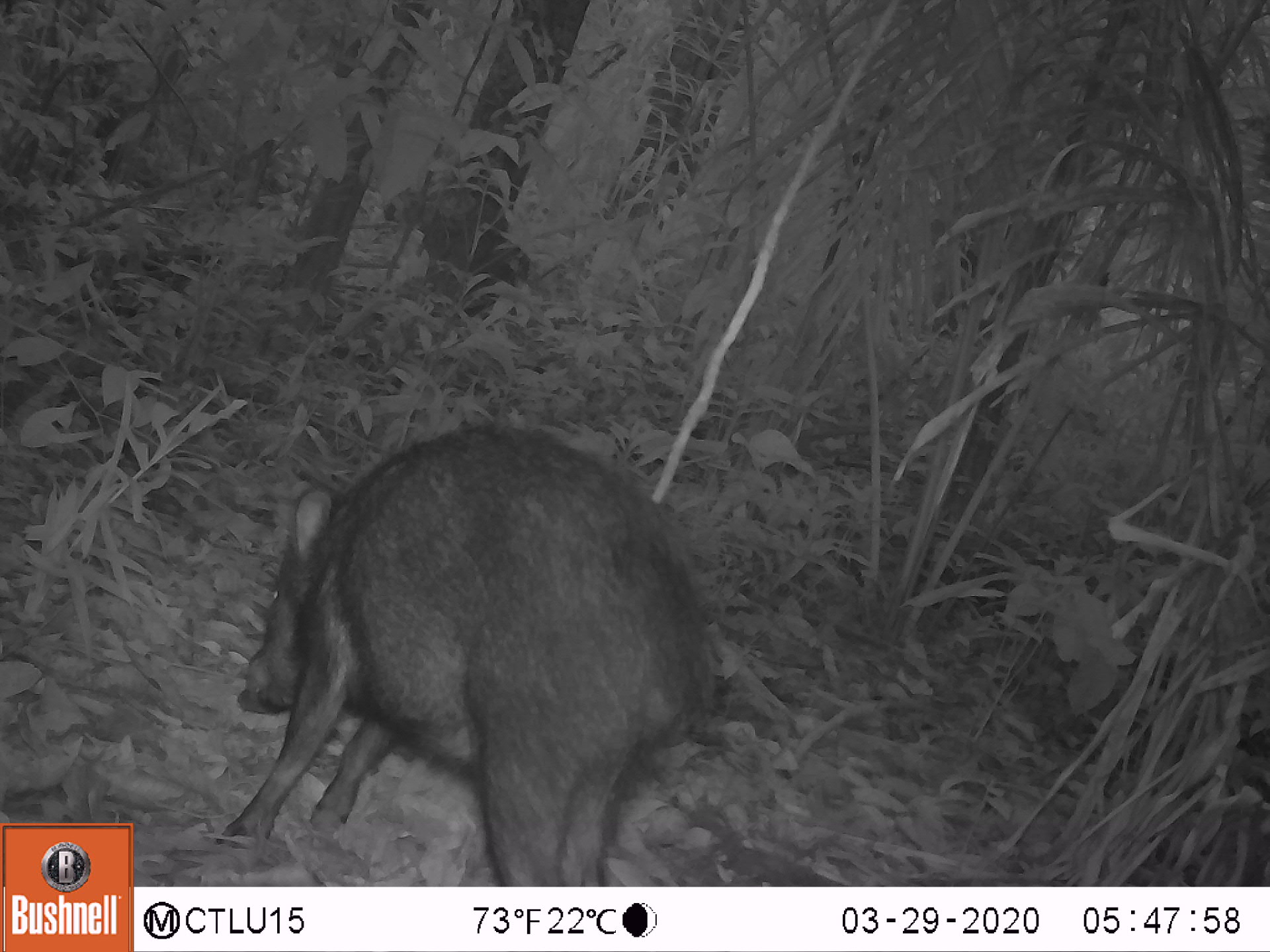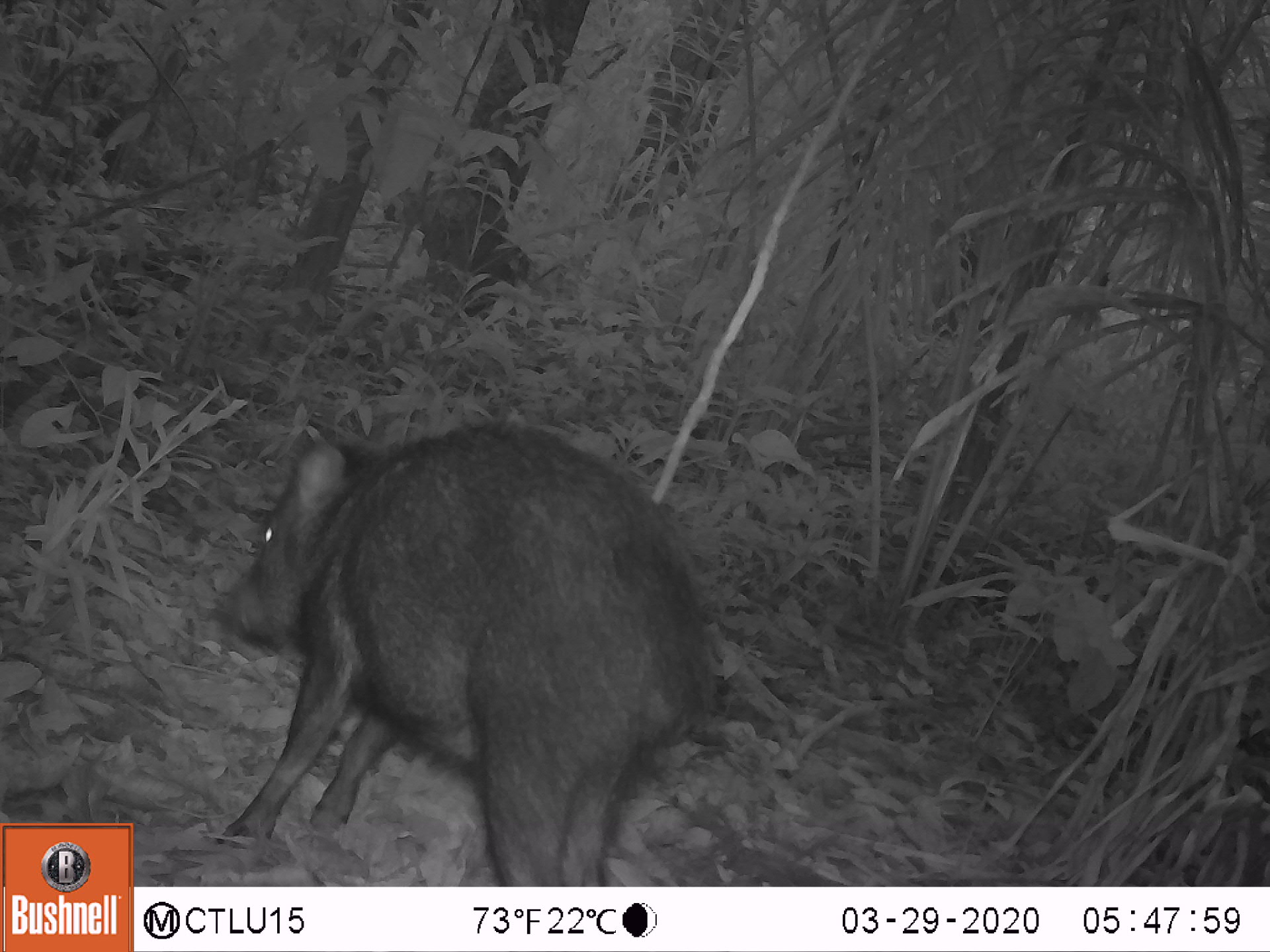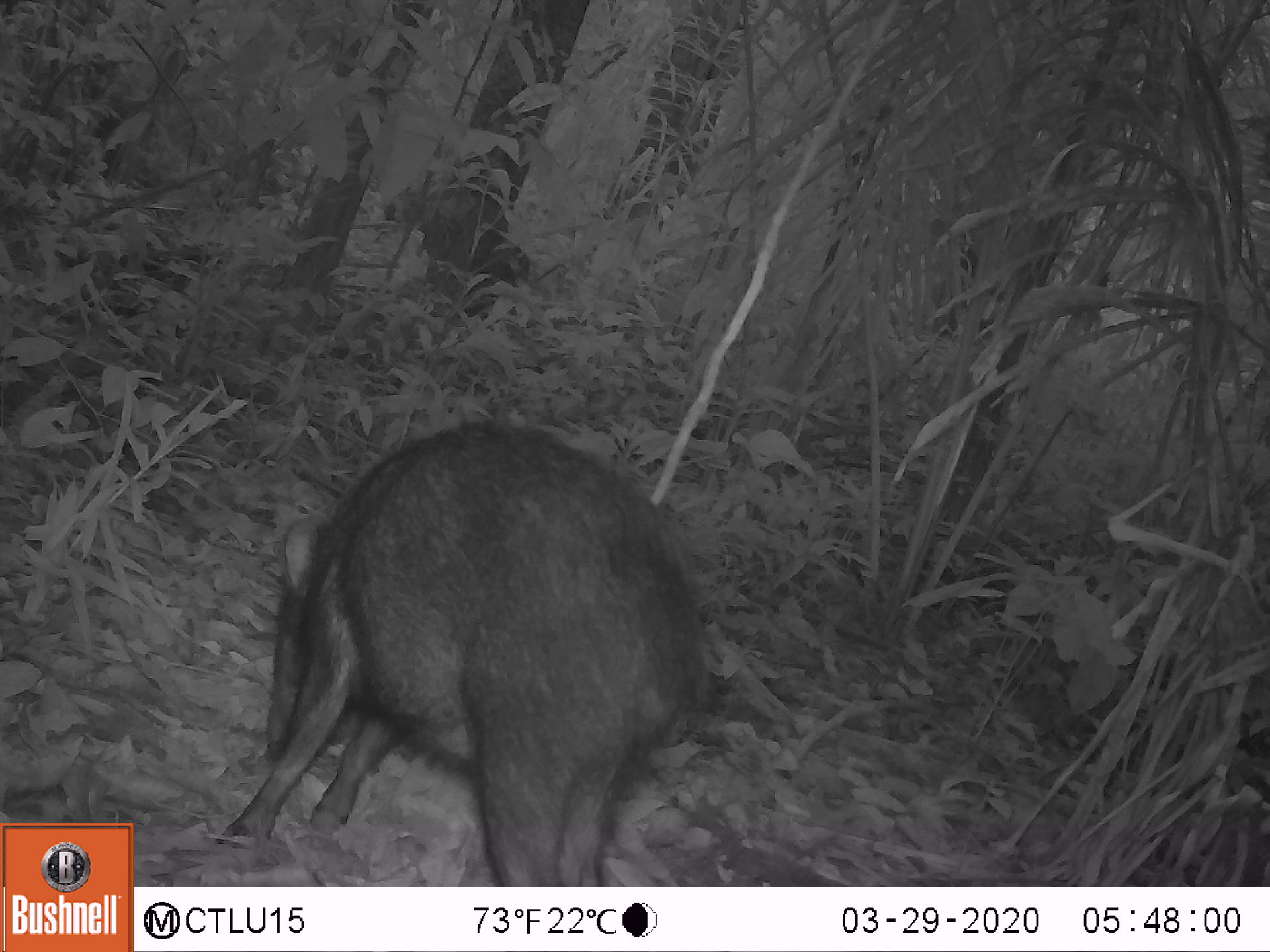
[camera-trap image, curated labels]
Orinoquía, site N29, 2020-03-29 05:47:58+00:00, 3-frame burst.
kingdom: Animalia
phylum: Chordata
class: Mammalia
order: Artiodactyla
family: Tayassuidae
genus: Pecari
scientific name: Pecari tajacu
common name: collared peccary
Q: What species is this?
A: Collared peccary (Pecari tajacu).